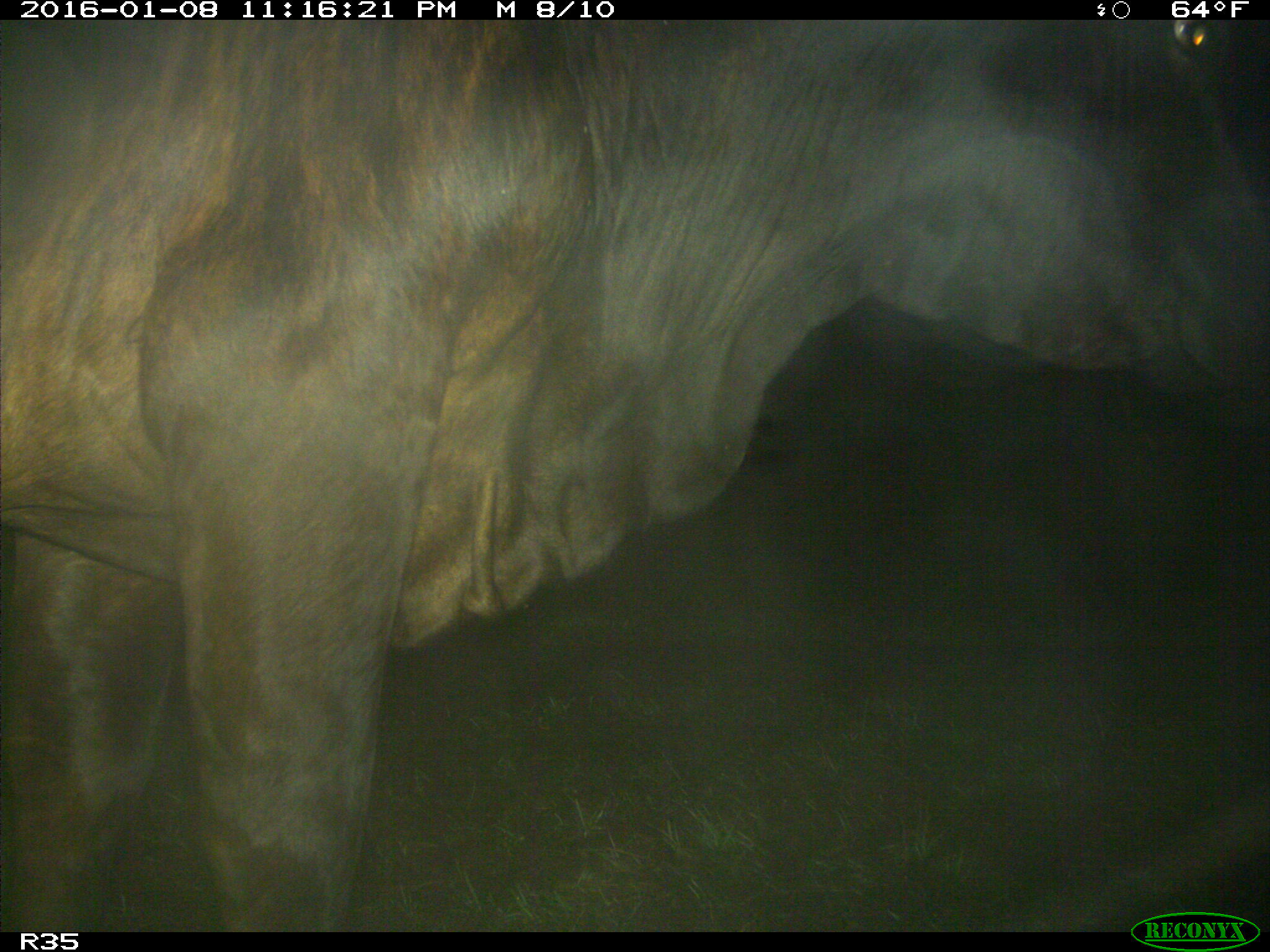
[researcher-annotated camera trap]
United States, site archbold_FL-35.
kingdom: Animalia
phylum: Chordata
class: Mammalia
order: Artiodactyla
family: Bovidae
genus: Bos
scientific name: Bos taurus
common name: domestic cow